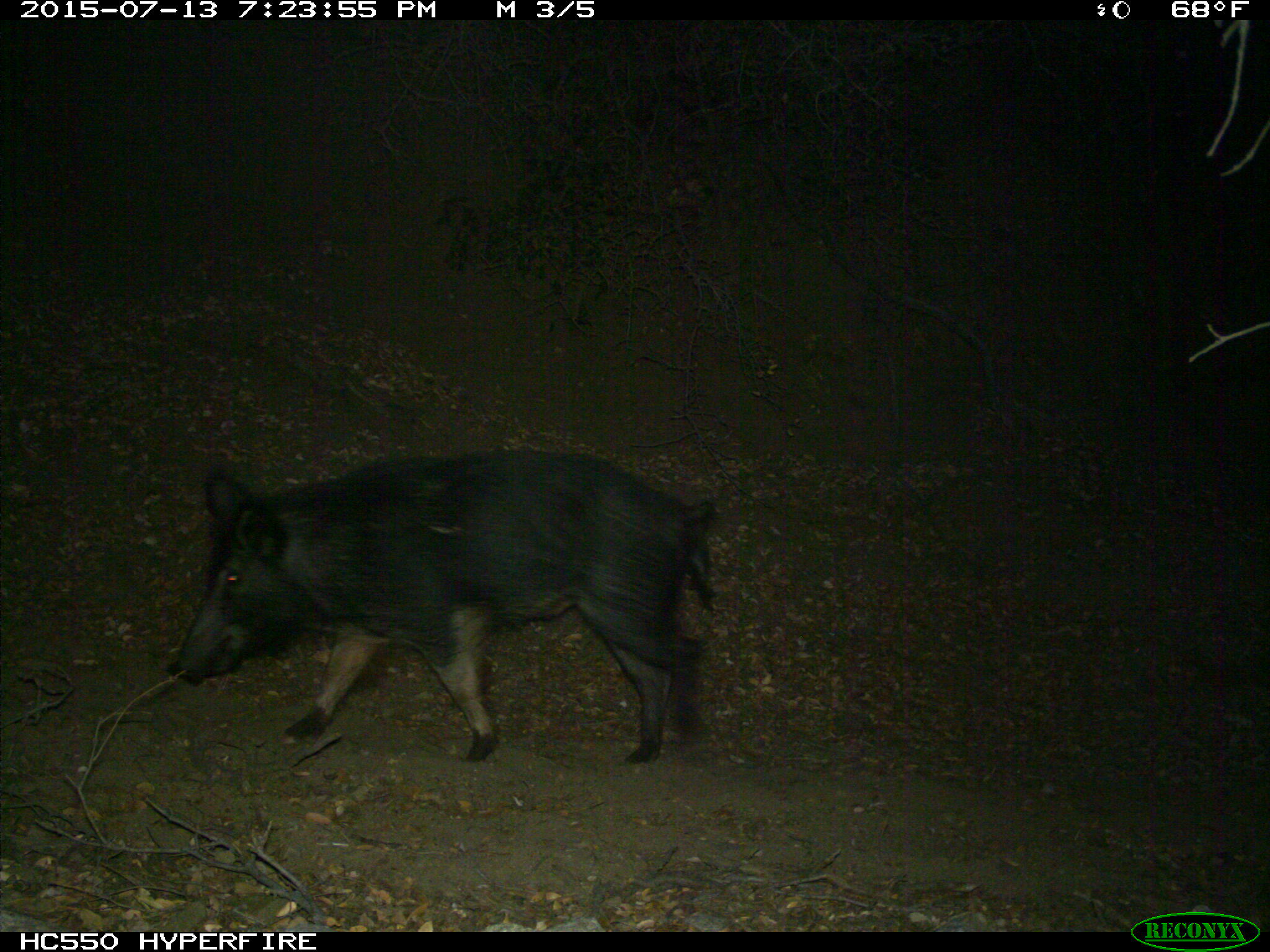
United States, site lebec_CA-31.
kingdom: Animalia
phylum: Chordata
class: Mammalia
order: Artiodactyla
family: Suidae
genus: Sus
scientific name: Sus scrofa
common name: wild boar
Sus scrofa (wild boar).